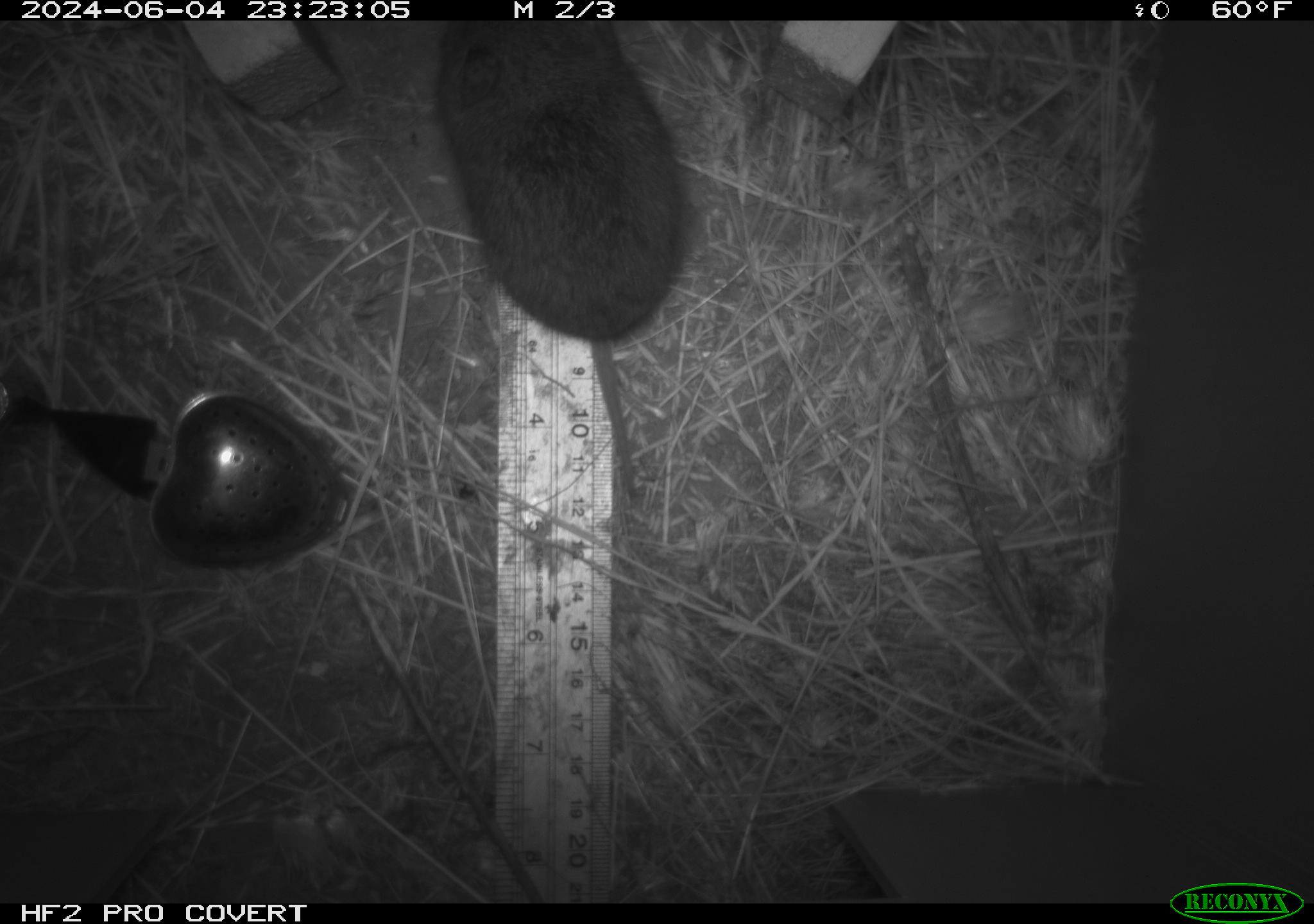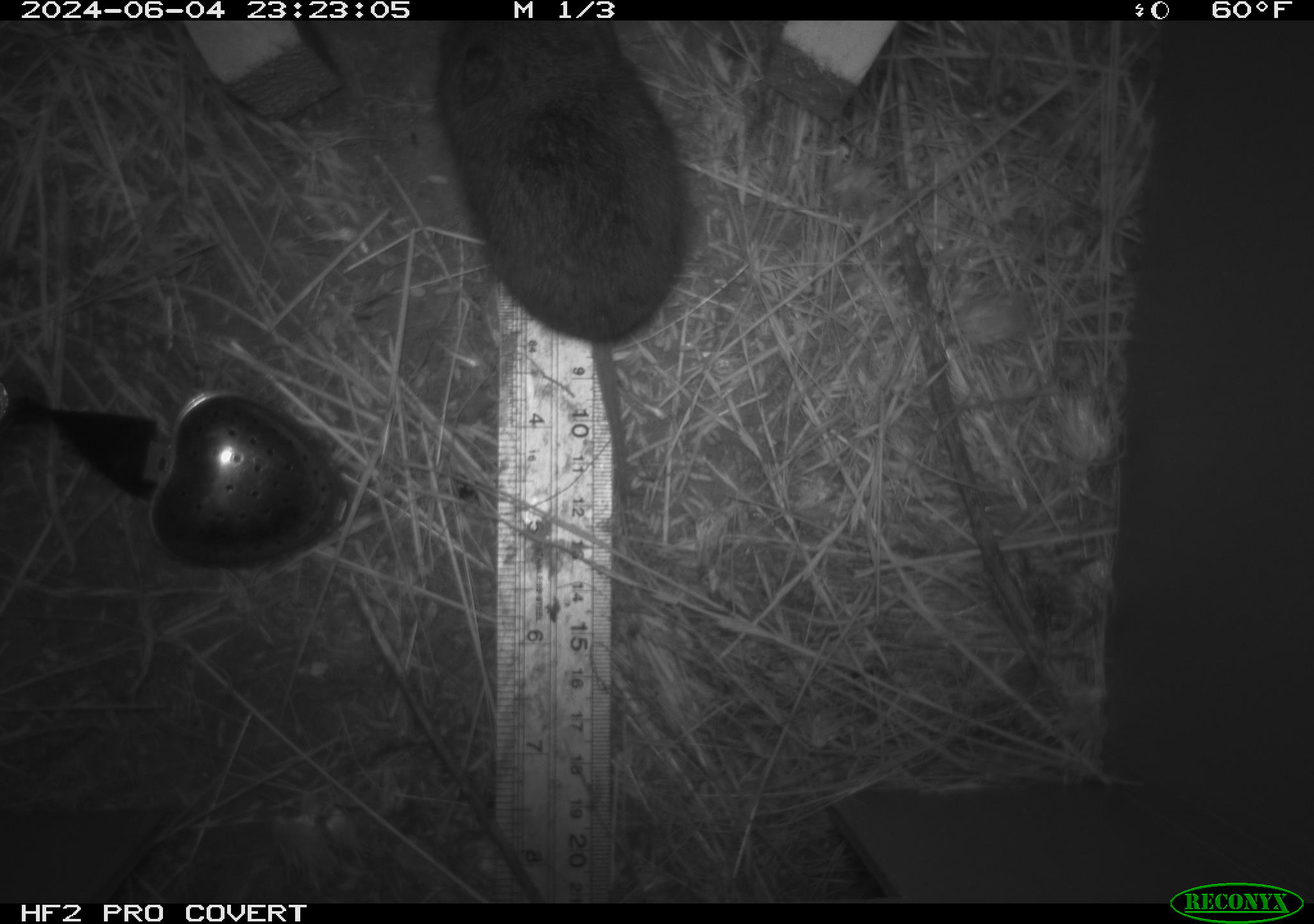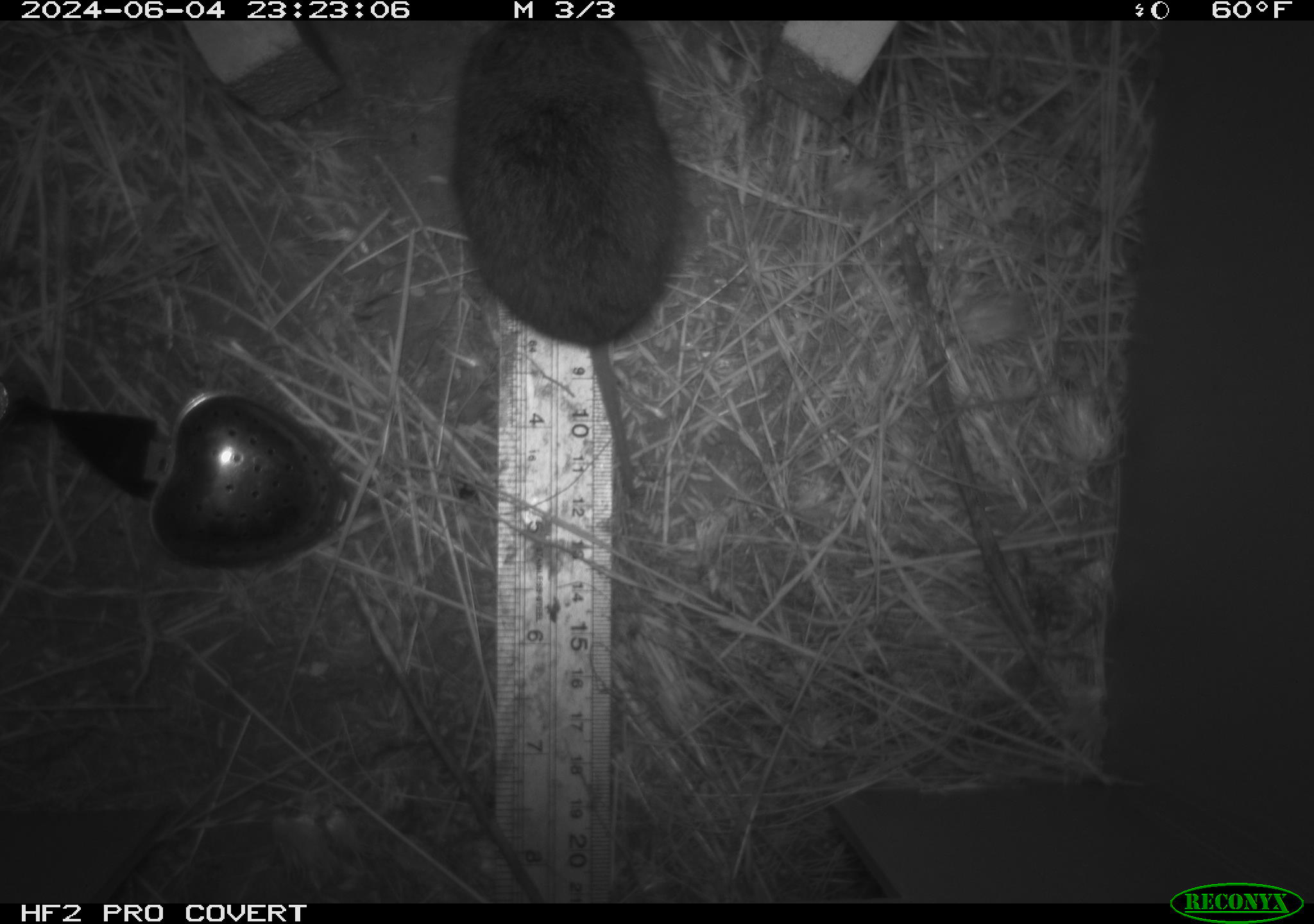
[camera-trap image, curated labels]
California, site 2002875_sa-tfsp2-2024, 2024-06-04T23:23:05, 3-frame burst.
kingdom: Animalia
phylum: Chordata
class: Mammalia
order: Rodentia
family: Cricetidae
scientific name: Arvicolinae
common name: voles, lemmings, and muskrats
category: arvicolinae subfamily